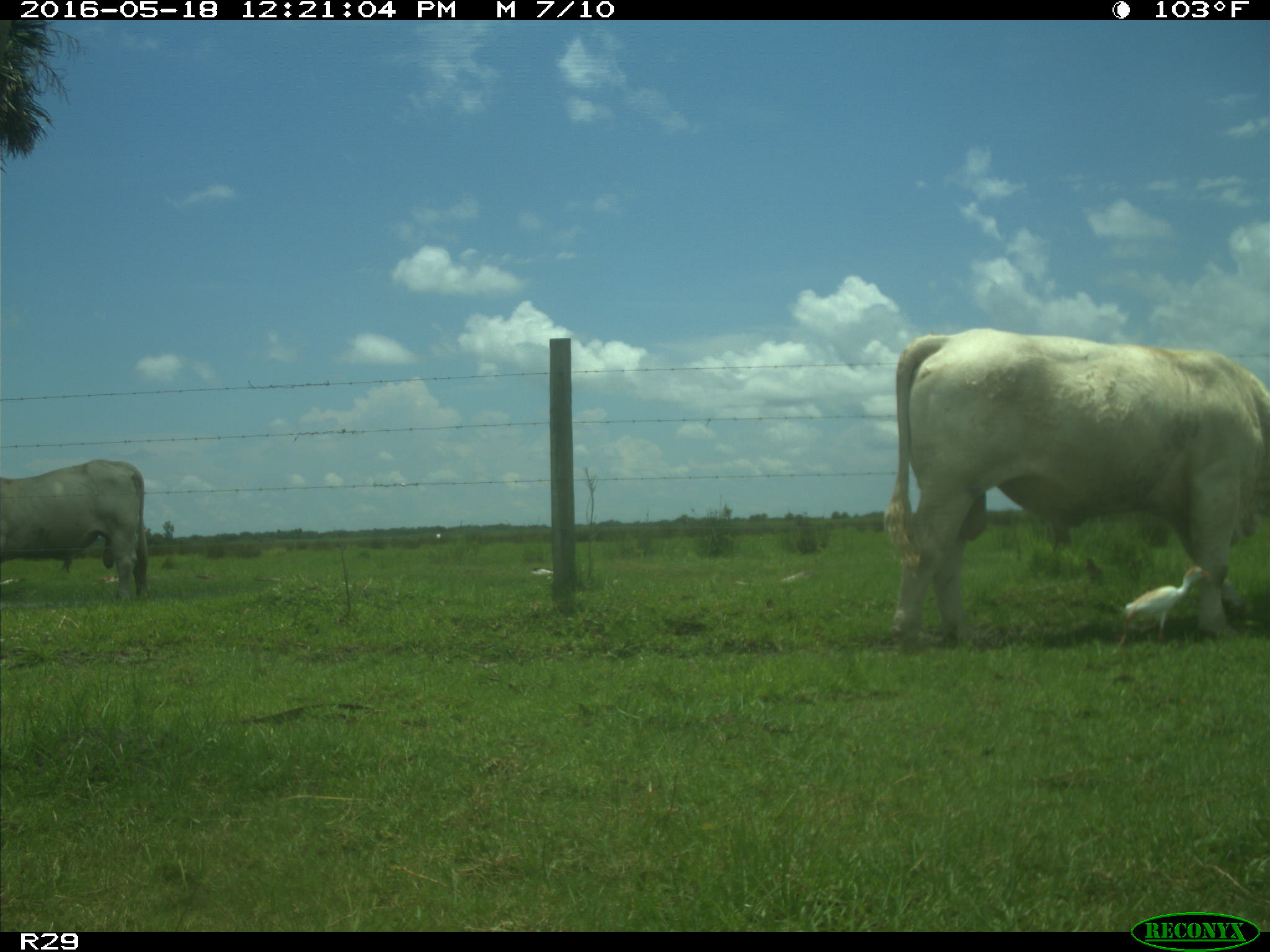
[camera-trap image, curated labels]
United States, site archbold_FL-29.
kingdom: Animalia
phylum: Chordata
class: Mammalia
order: Artiodactyla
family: Bovidae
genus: Bos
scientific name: Bos taurus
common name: domestic cow